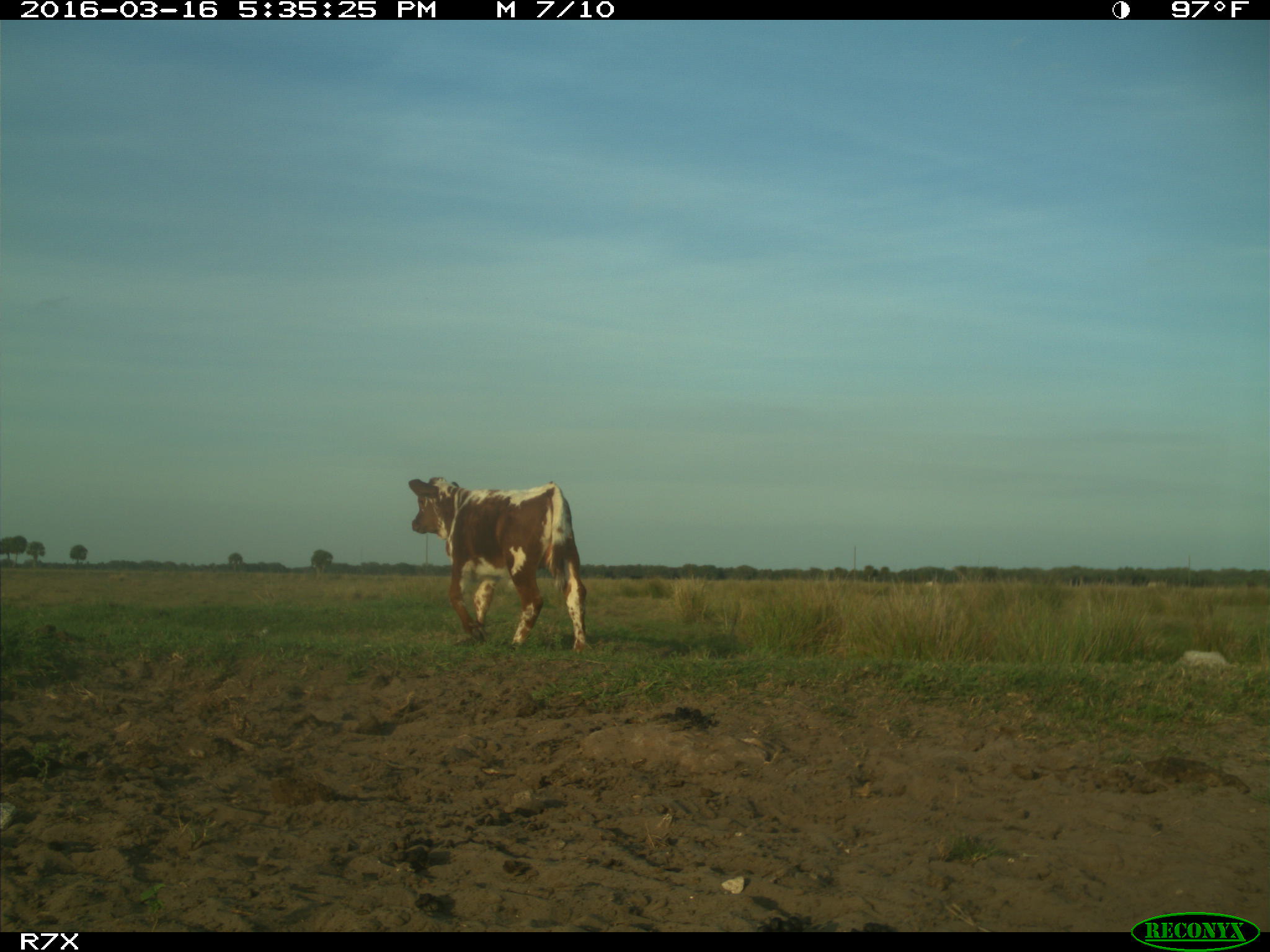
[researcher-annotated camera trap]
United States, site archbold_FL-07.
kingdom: Animalia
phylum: Chordata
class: Mammalia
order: Artiodactyla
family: Bovidae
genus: Bos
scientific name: Bos taurus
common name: domestic cow